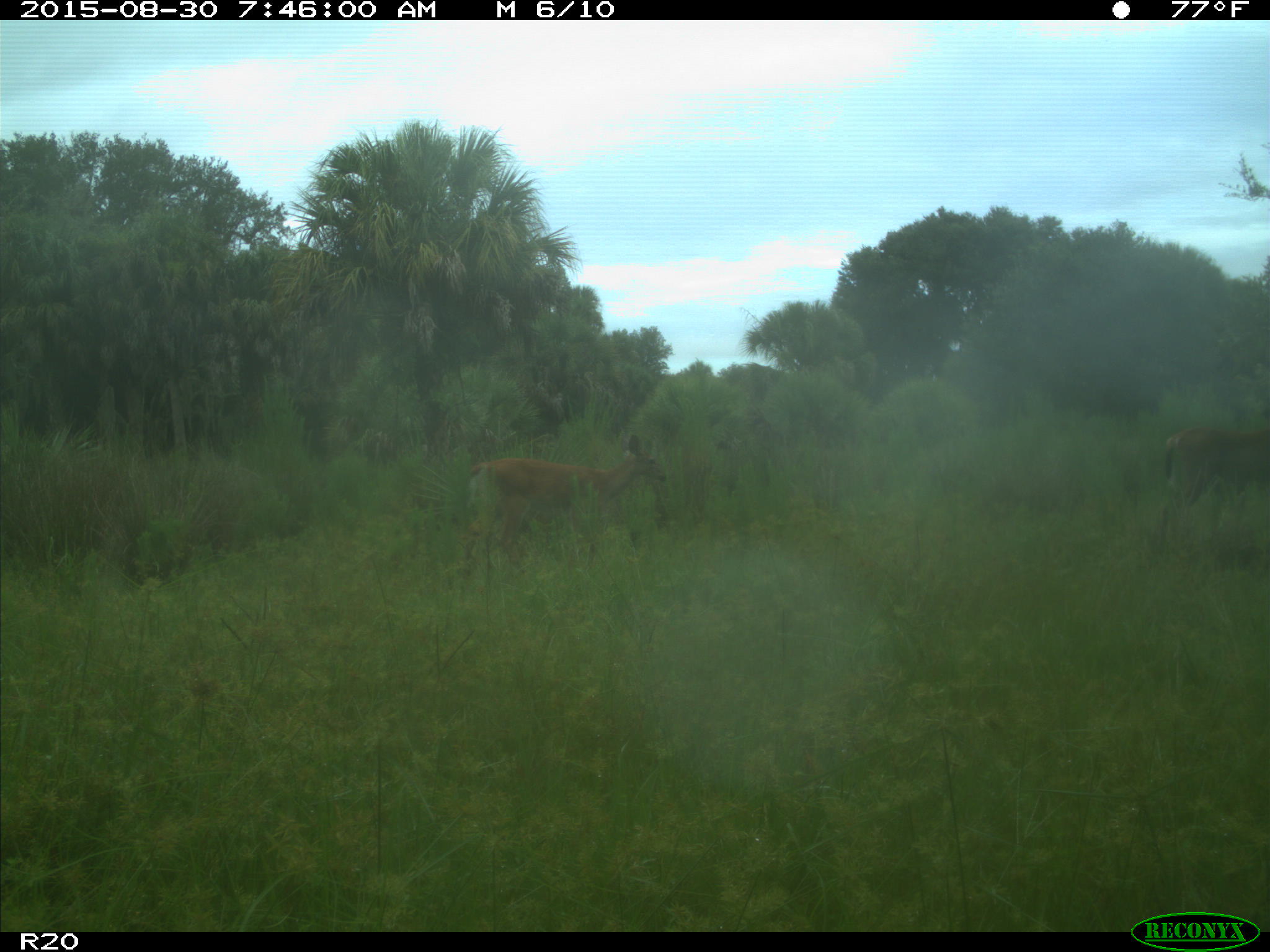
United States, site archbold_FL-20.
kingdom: Animalia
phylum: Chordata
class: Mammalia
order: Artiodactyla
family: Cervidae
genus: Odocoileus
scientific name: Odocoileus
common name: deer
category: unidentified deer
Unidentified deer (deer) (Odocoileus).